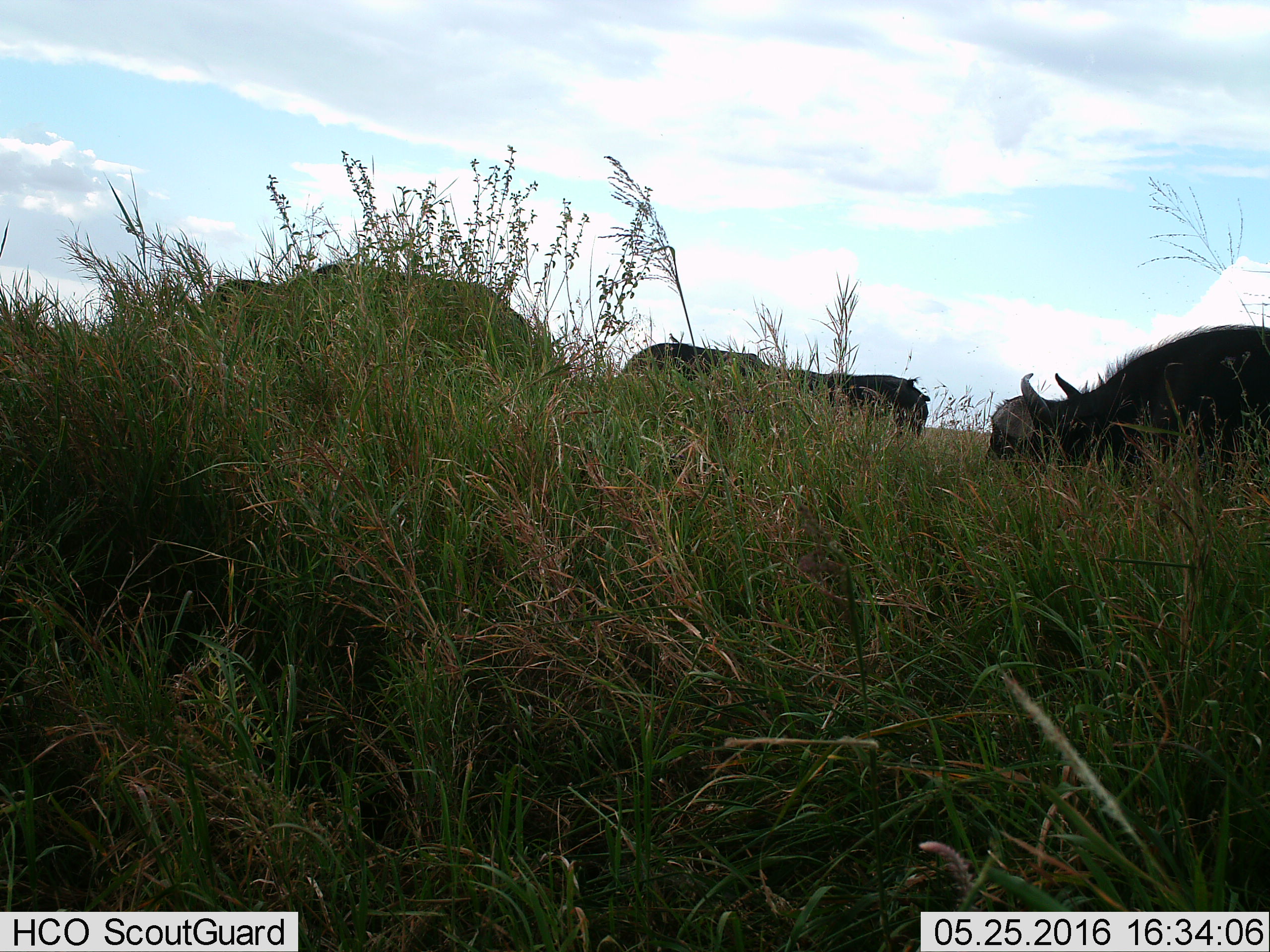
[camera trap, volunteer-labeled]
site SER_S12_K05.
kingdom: Animalia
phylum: Chordata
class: Mammalia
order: Artiodactyla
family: Bovidae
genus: Syncerus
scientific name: Syncerus caffer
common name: african buffalo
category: buffalo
Buffalo (african buffalo) (Syncerus caffer), count 4. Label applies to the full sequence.